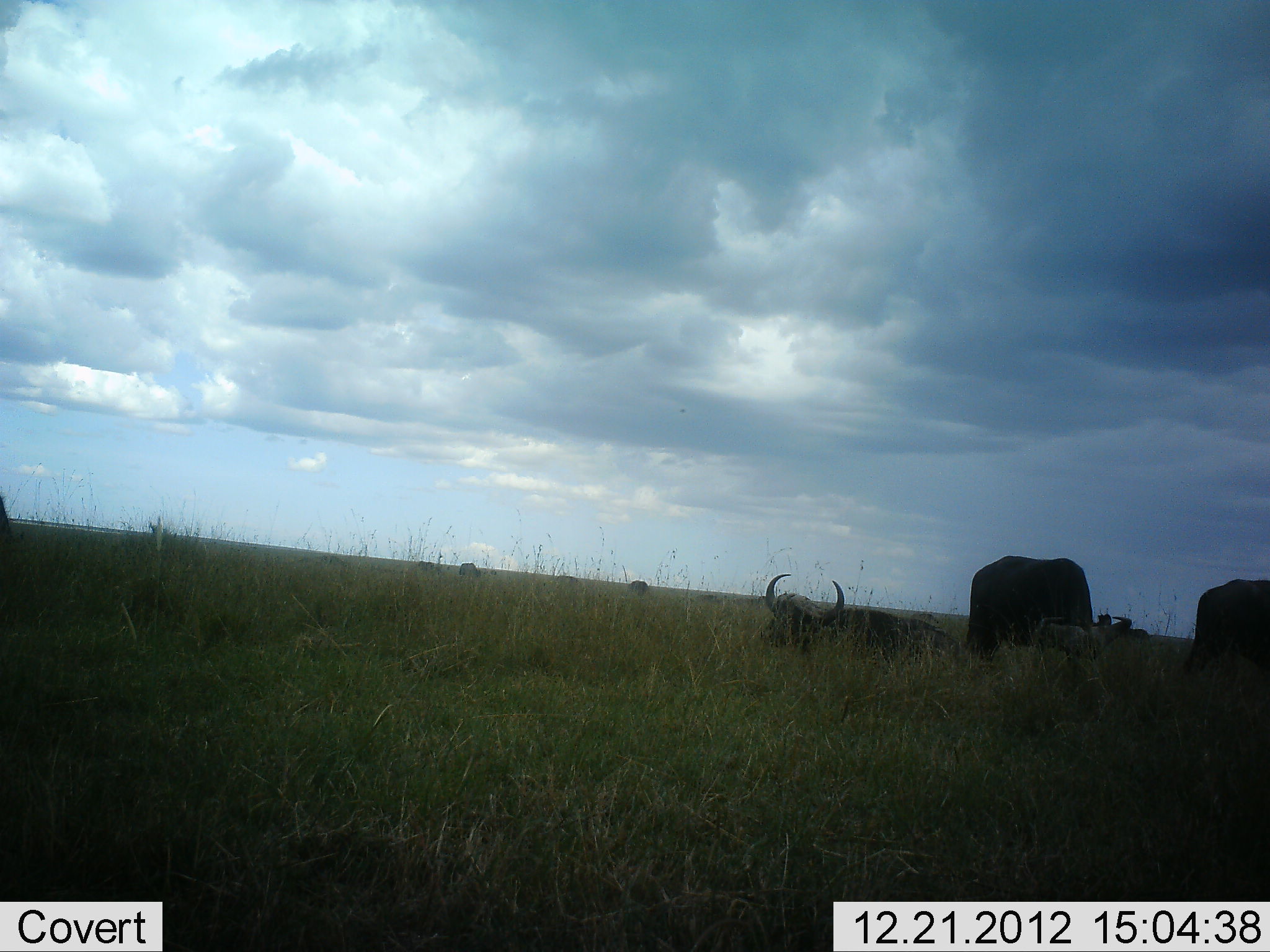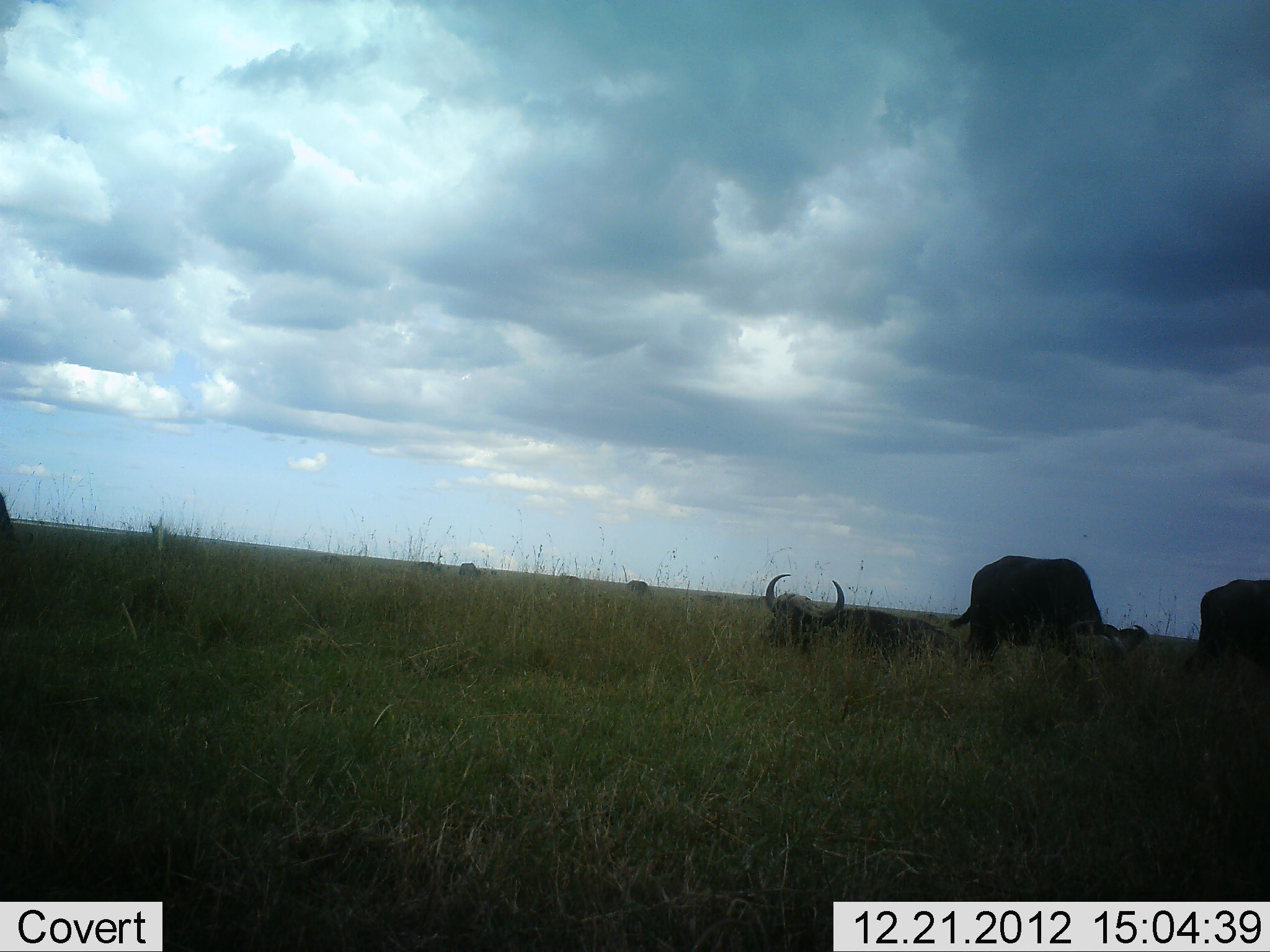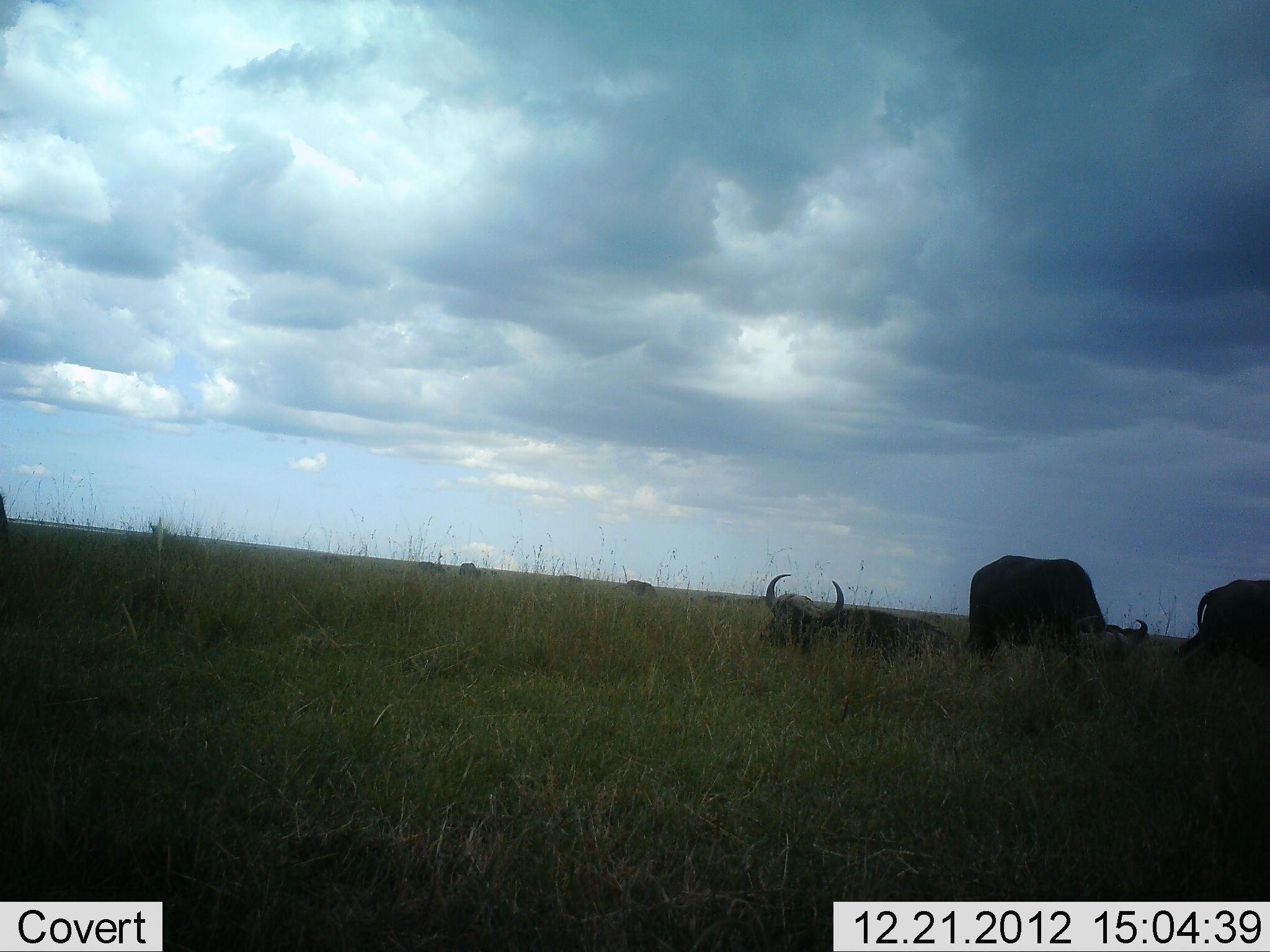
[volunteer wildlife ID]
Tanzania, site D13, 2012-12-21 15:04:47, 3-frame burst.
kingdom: Animalia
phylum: Chordata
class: Mammalia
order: Artiodactyla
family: Bovidae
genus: Syncerus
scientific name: Syncerus caffer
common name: cape buffalo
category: buffalo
Buffalo (cape buffalo) (Syncerus caffer), count 5. Behavior (volunteer vote fractions): standing 44%, resting 84%, moving 16%, interacting 0%. Young present (vote fraction): 0%. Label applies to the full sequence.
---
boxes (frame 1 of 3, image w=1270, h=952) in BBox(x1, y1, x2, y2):
animal: BBox(759, 573, 963, 664); BBox(966, 554, 1112, 668); BBox(1187, 579, 1270, 677)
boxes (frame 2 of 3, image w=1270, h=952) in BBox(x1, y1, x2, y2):
animal: BBox(951, 555, 1150, 671); BBox(759, 574, 964, 660); BBox(1183, 580, 1270, 677)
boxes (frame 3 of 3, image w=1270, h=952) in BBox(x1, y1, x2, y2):
animal: BBox(966, 555, 1149, 672); BBox(759, 574, 960, 663); BBox(1172, 579, 1270, 680)